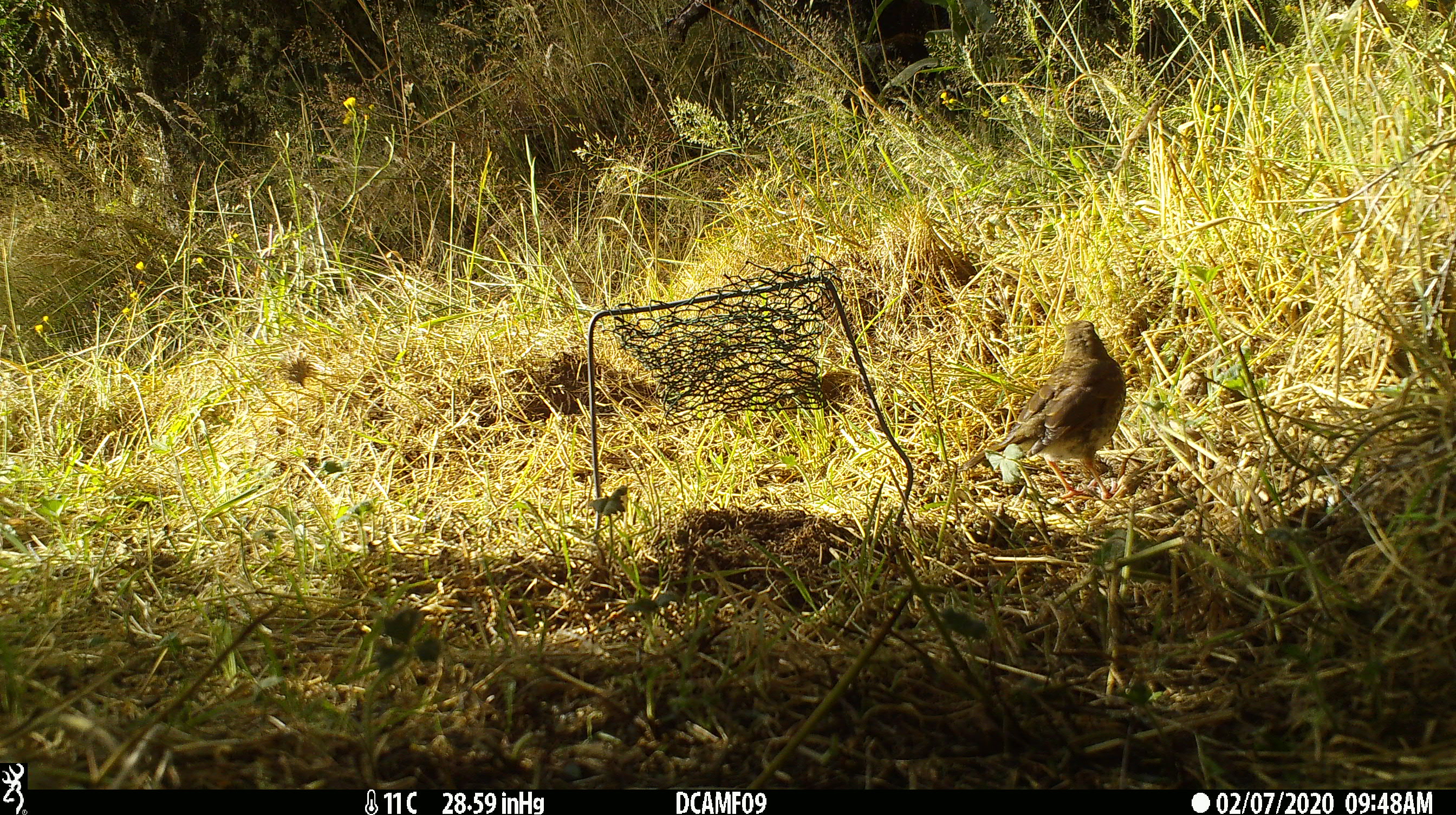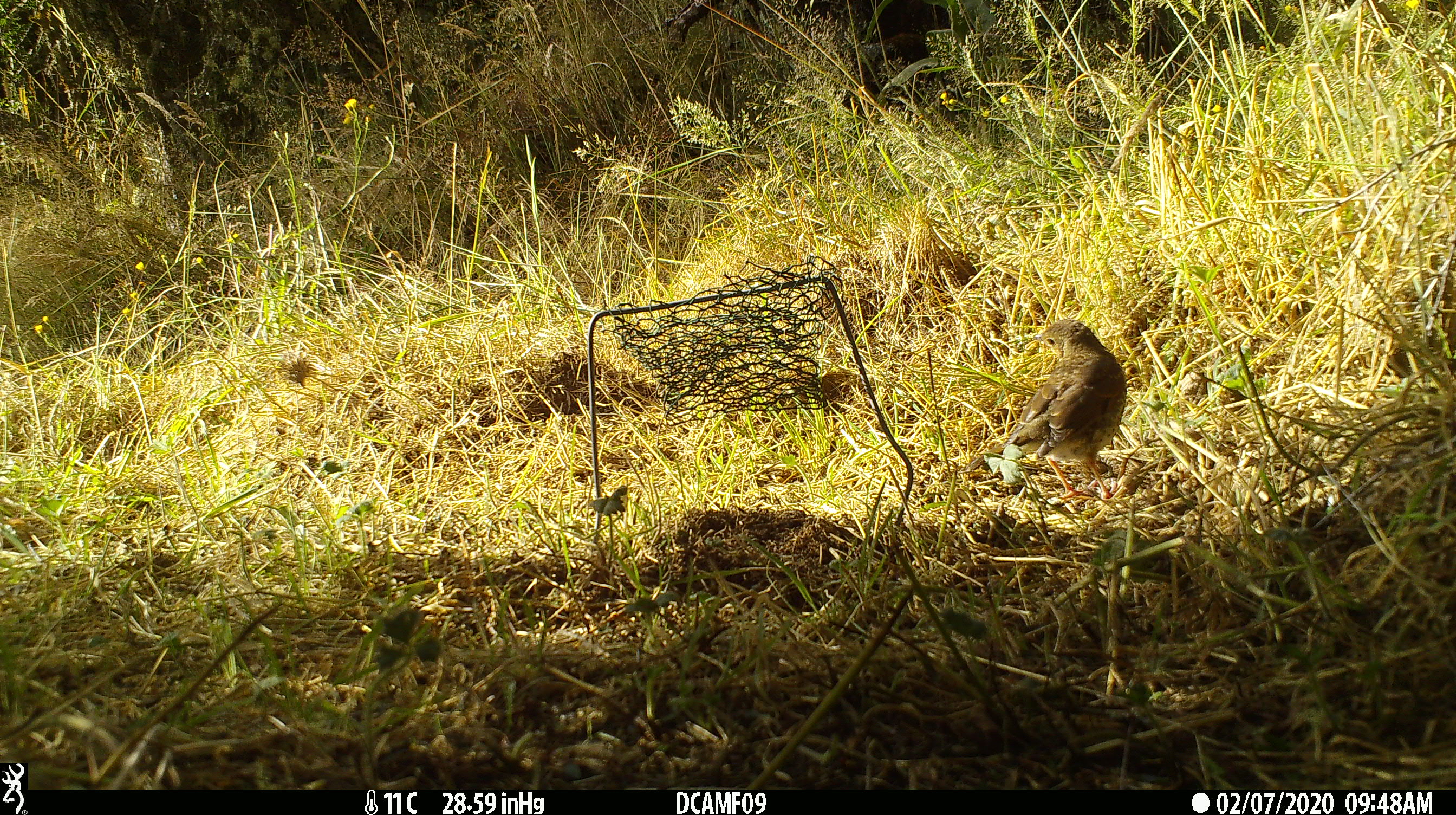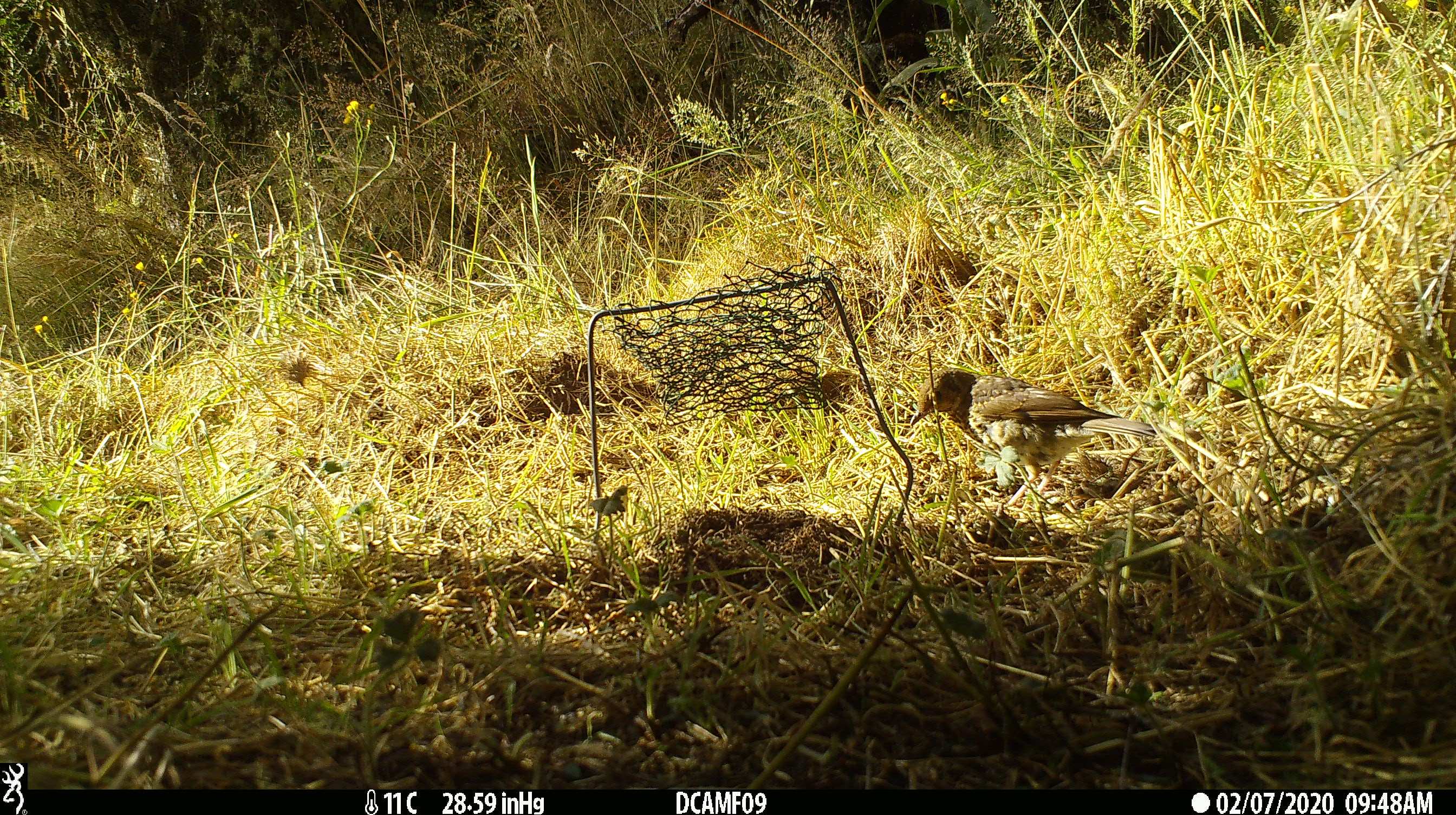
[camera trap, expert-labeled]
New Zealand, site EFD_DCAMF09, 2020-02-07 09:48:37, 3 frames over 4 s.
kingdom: Animalia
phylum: Chordata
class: Aves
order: Passeriformes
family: Turdidae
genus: Turdus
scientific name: Turdus philomelos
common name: song thrush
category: thrush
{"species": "thrush (song thrush) (Turdus philomelos)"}